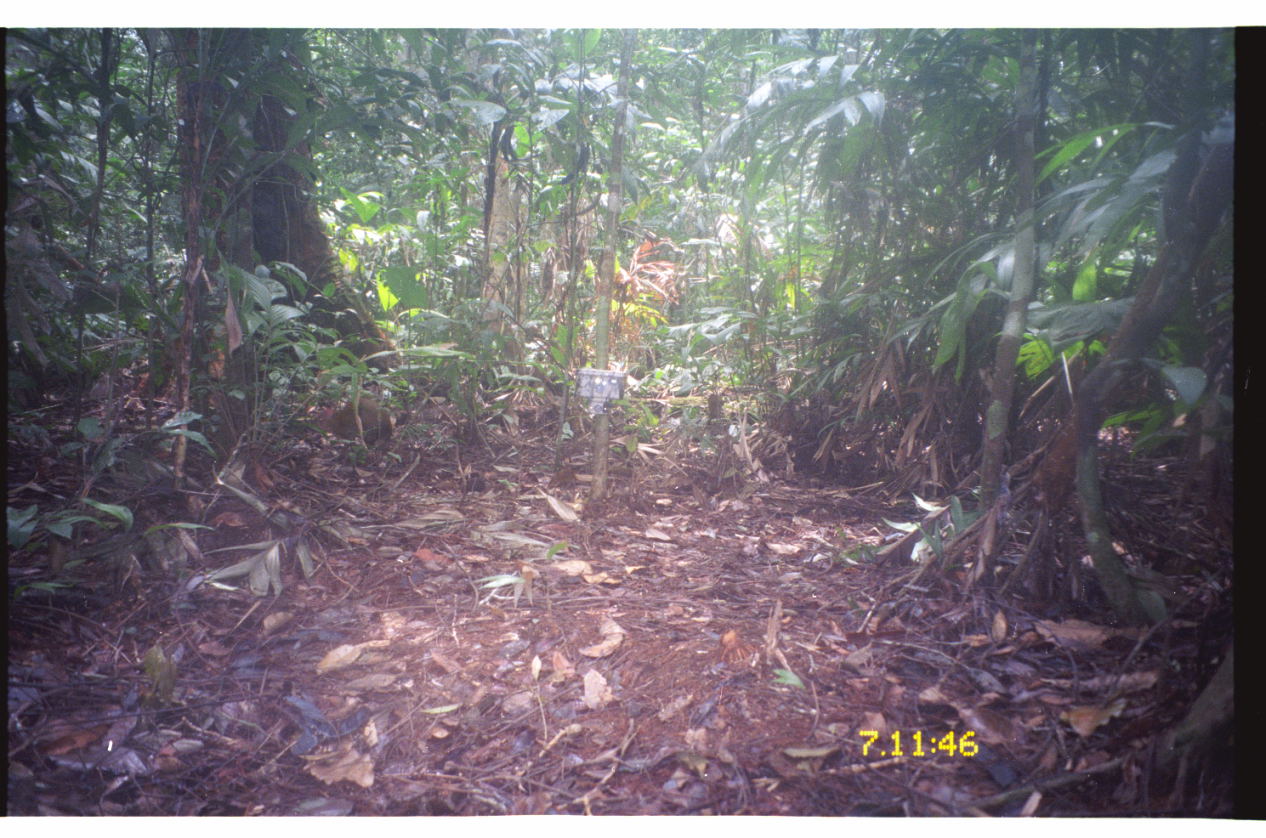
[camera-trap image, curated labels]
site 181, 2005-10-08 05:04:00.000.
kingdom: Animalia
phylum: Chordata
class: Mammalia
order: Rodentia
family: Dasyproctidae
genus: Dasyprocta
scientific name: Dasyprocta punctata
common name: central american agouti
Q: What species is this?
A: Dasyprocta punctata (central american agouti).